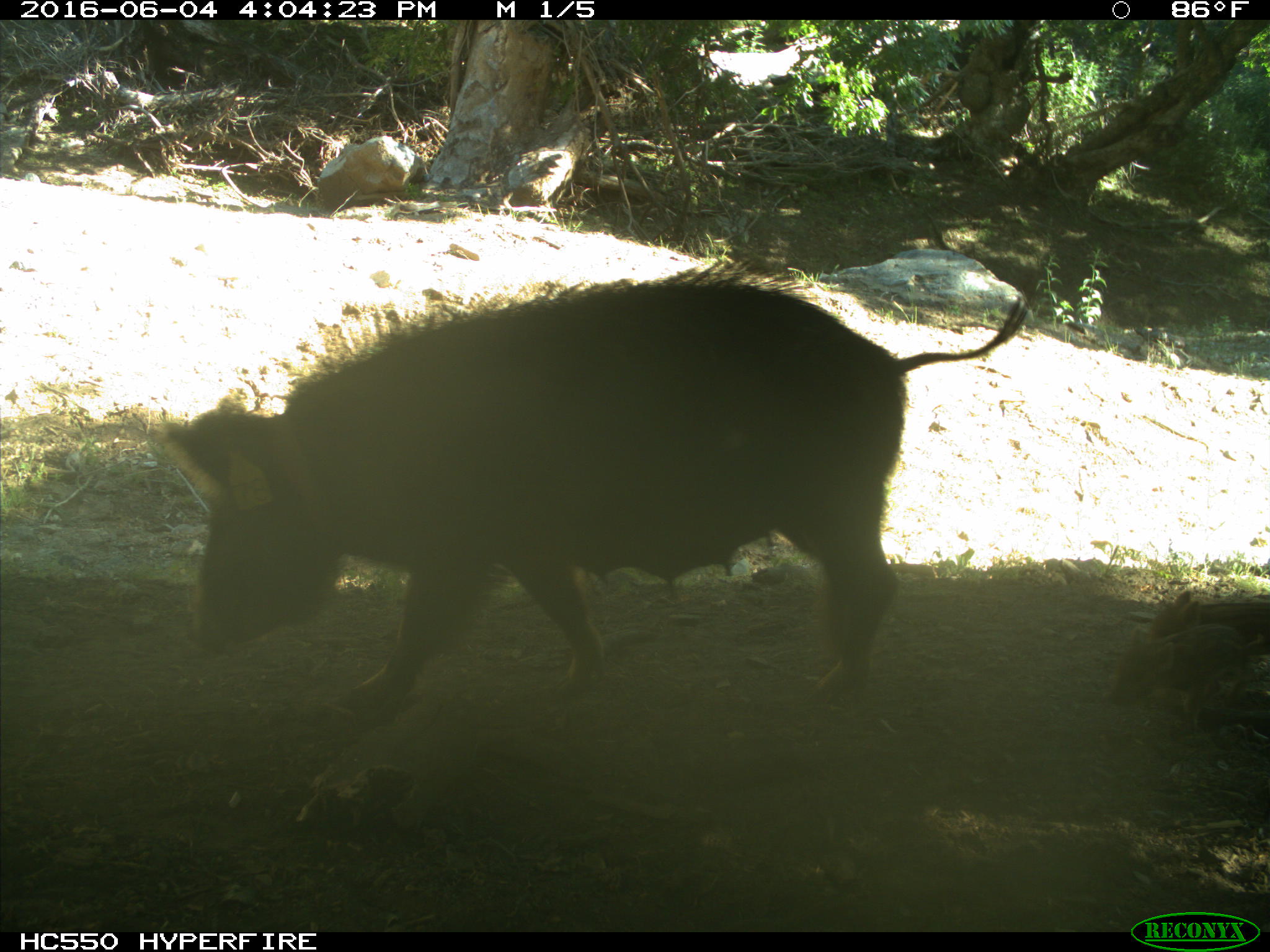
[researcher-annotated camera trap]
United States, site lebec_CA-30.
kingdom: Animalia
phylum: Chordata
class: Mammalia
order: Artiodactyla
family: Suidae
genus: Sus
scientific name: Sus scrofa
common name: wild boar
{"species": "Sus scrofa (wild boar)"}